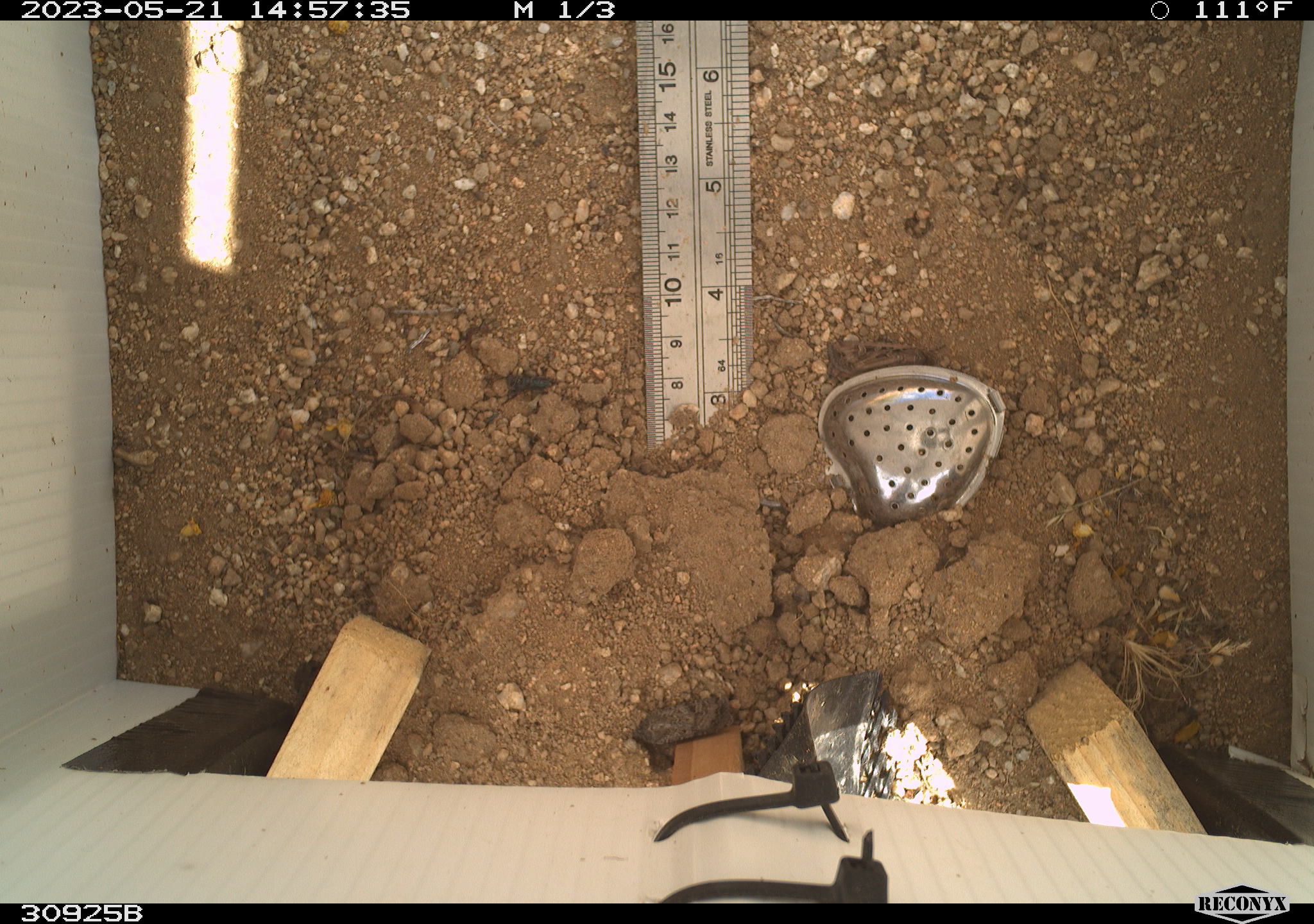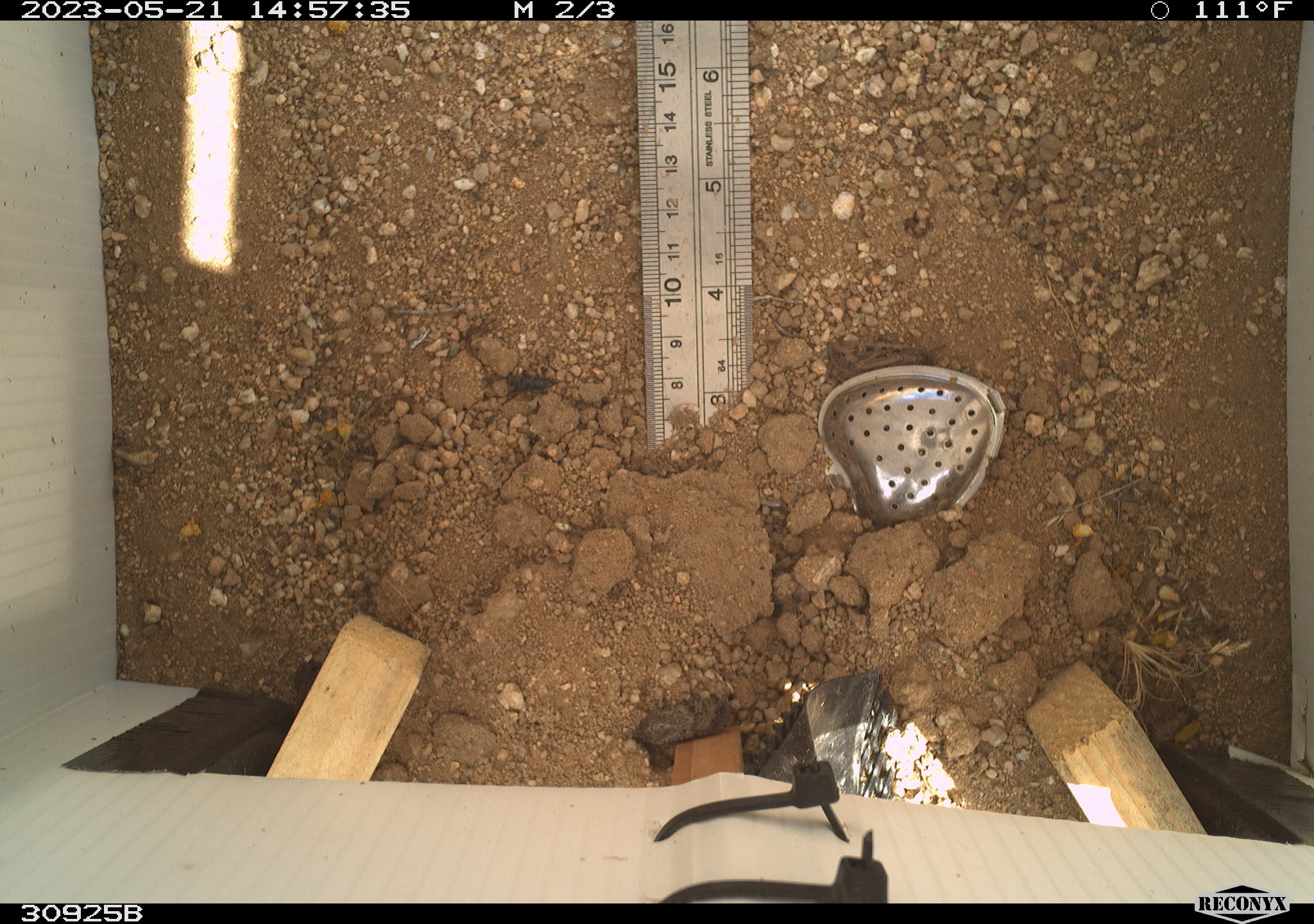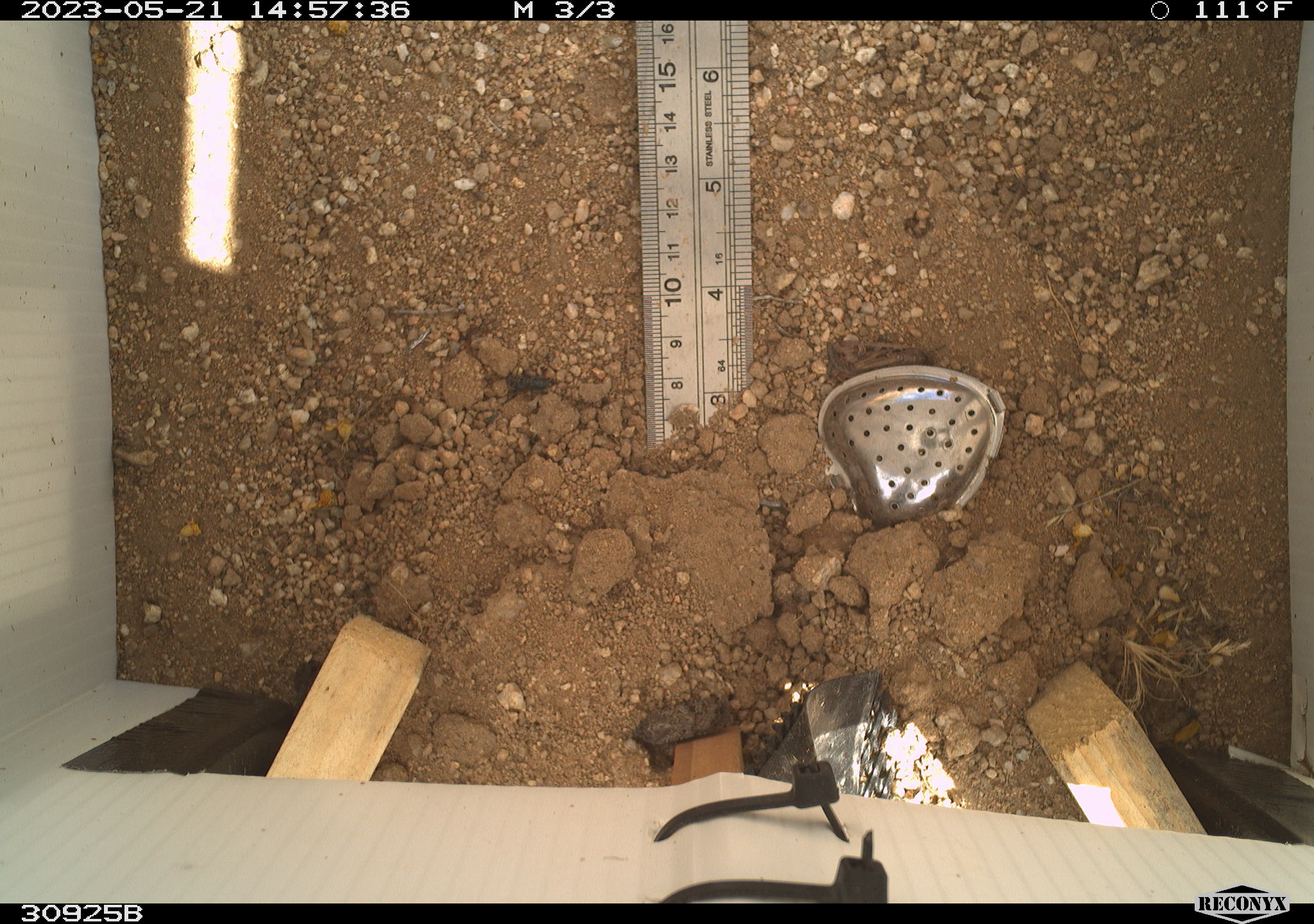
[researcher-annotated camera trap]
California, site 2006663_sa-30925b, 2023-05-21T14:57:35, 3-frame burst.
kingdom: Animalia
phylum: Arthropoda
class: Insecta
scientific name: Insecta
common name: insect